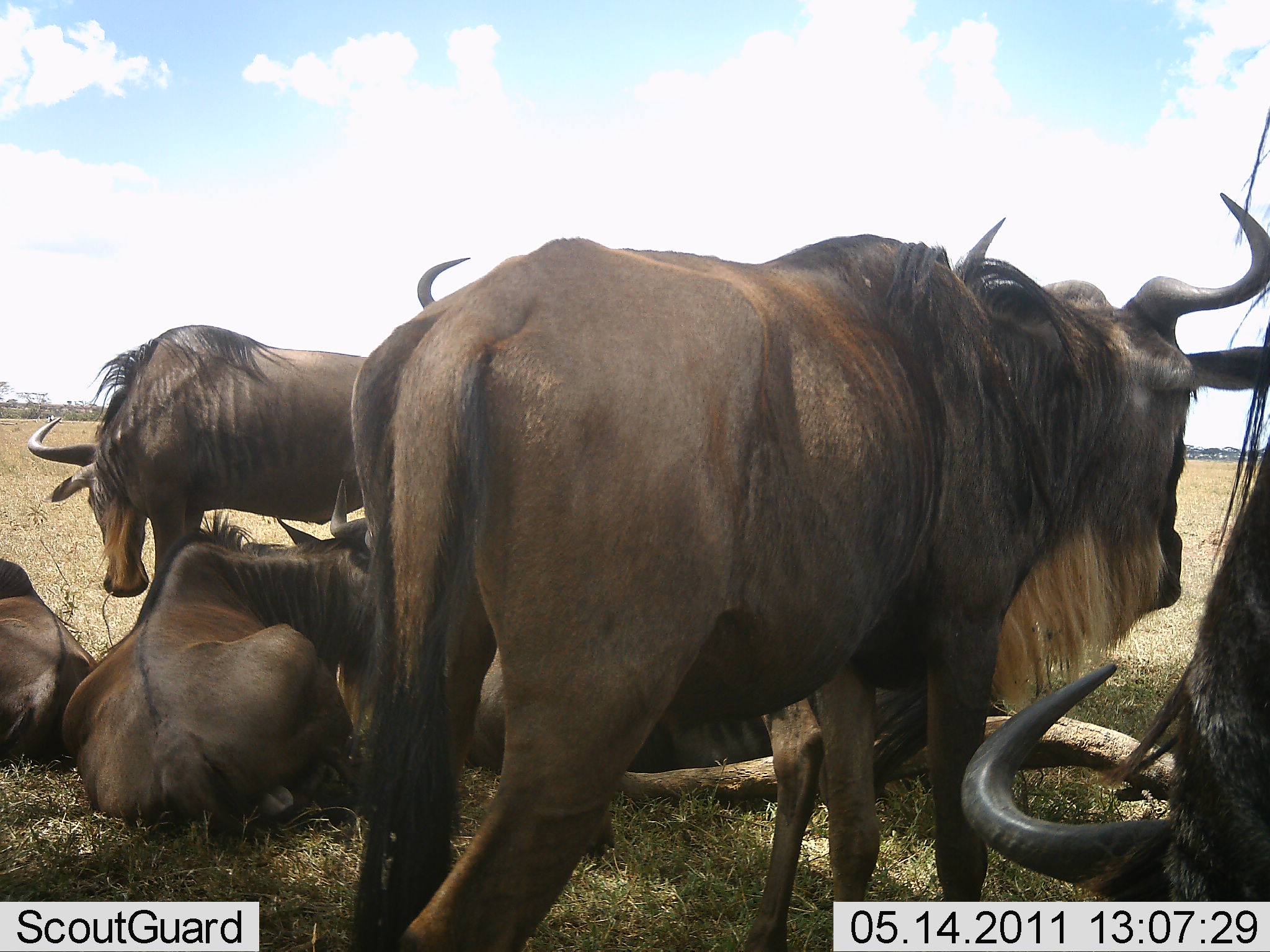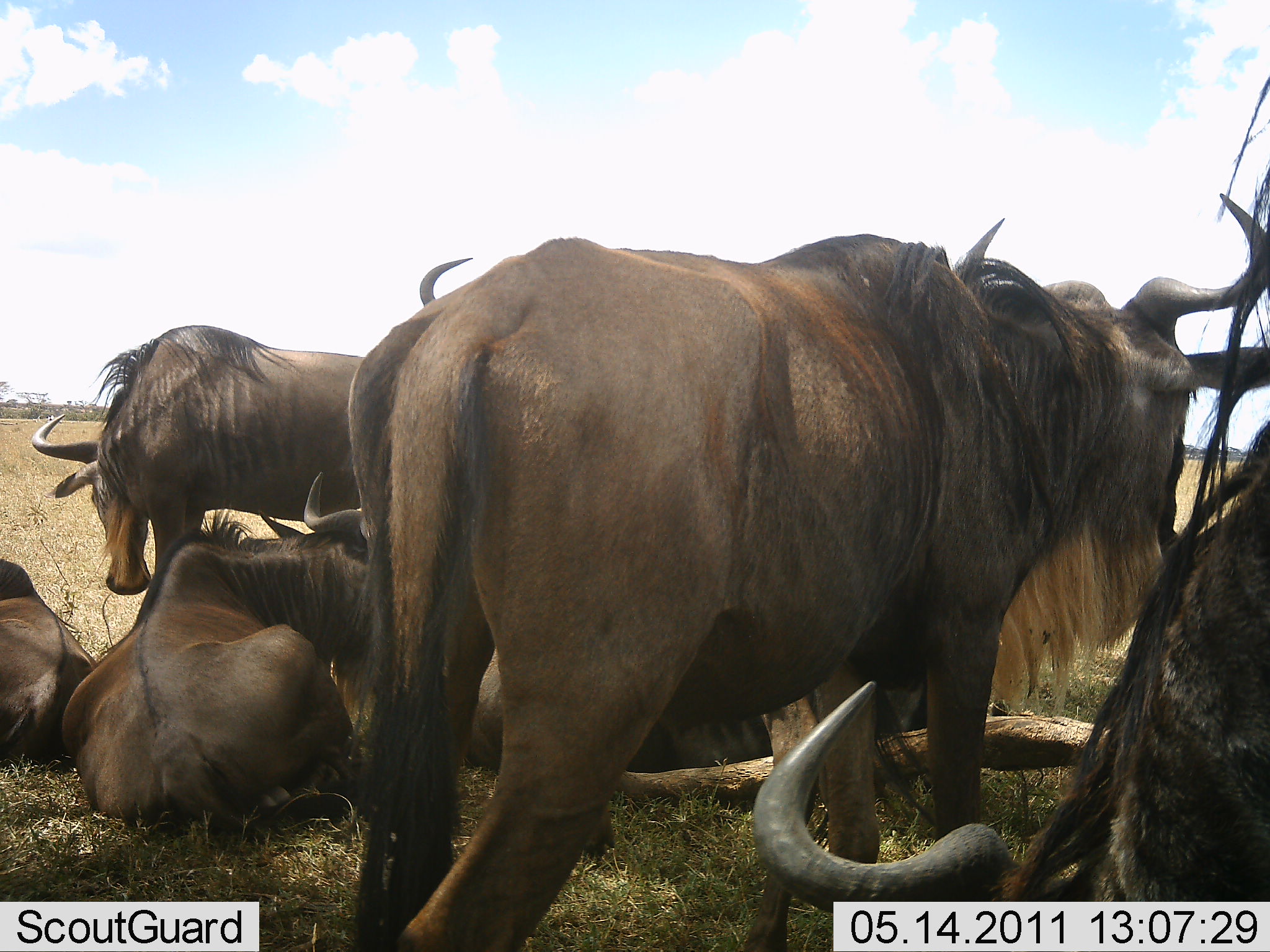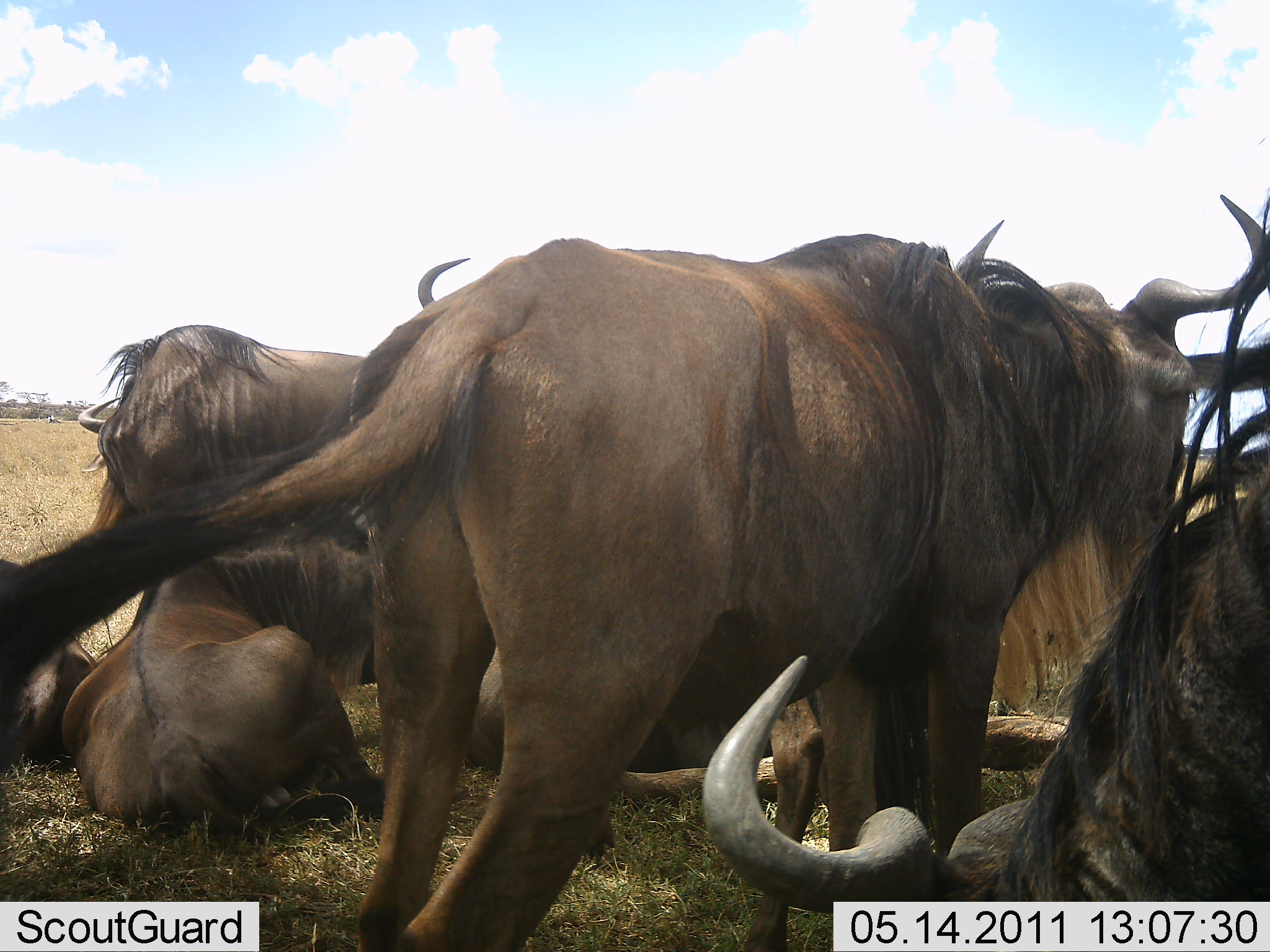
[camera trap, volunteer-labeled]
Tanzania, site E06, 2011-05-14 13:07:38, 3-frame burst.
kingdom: Animalia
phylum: Chordata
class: Mammalia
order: Artiodactyla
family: Bovidae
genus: Connochaetes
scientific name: Connochaetes taurinus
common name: blue wildebeest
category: wildebeest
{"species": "wildebeest (blue wildebeest) (Connochaetes taurinus)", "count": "6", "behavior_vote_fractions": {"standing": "75%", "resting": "100%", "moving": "8%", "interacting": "8%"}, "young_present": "0%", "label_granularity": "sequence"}